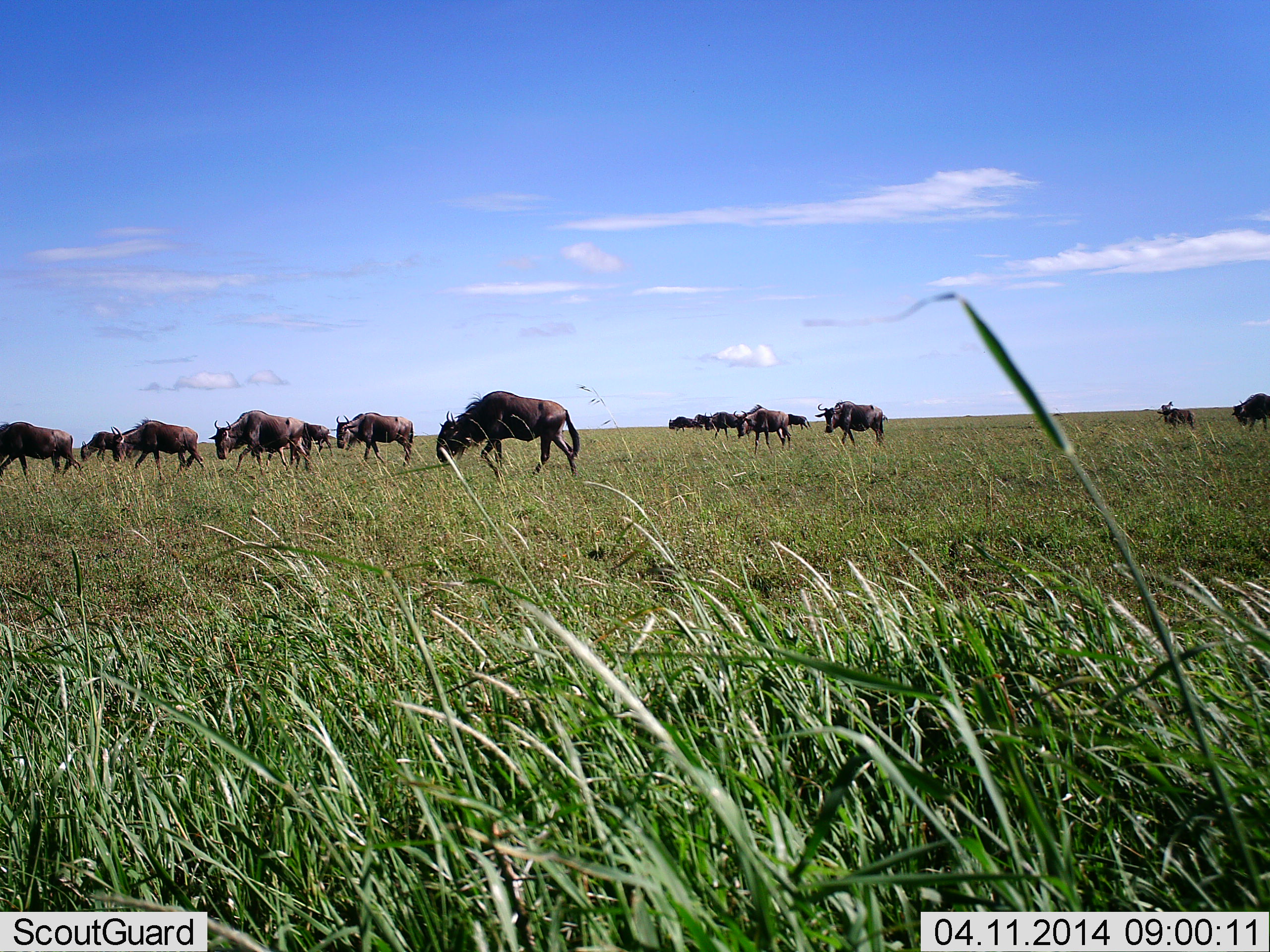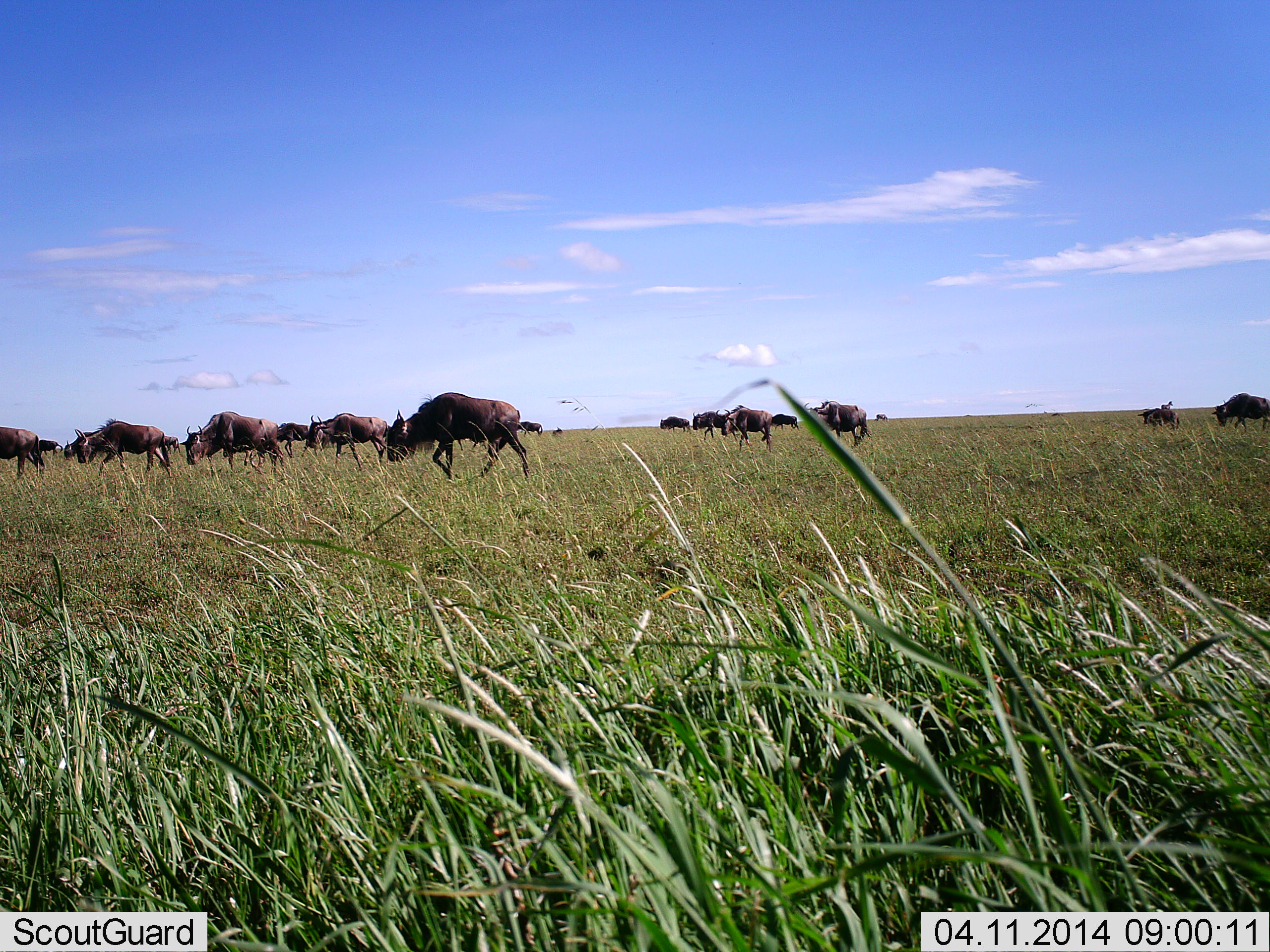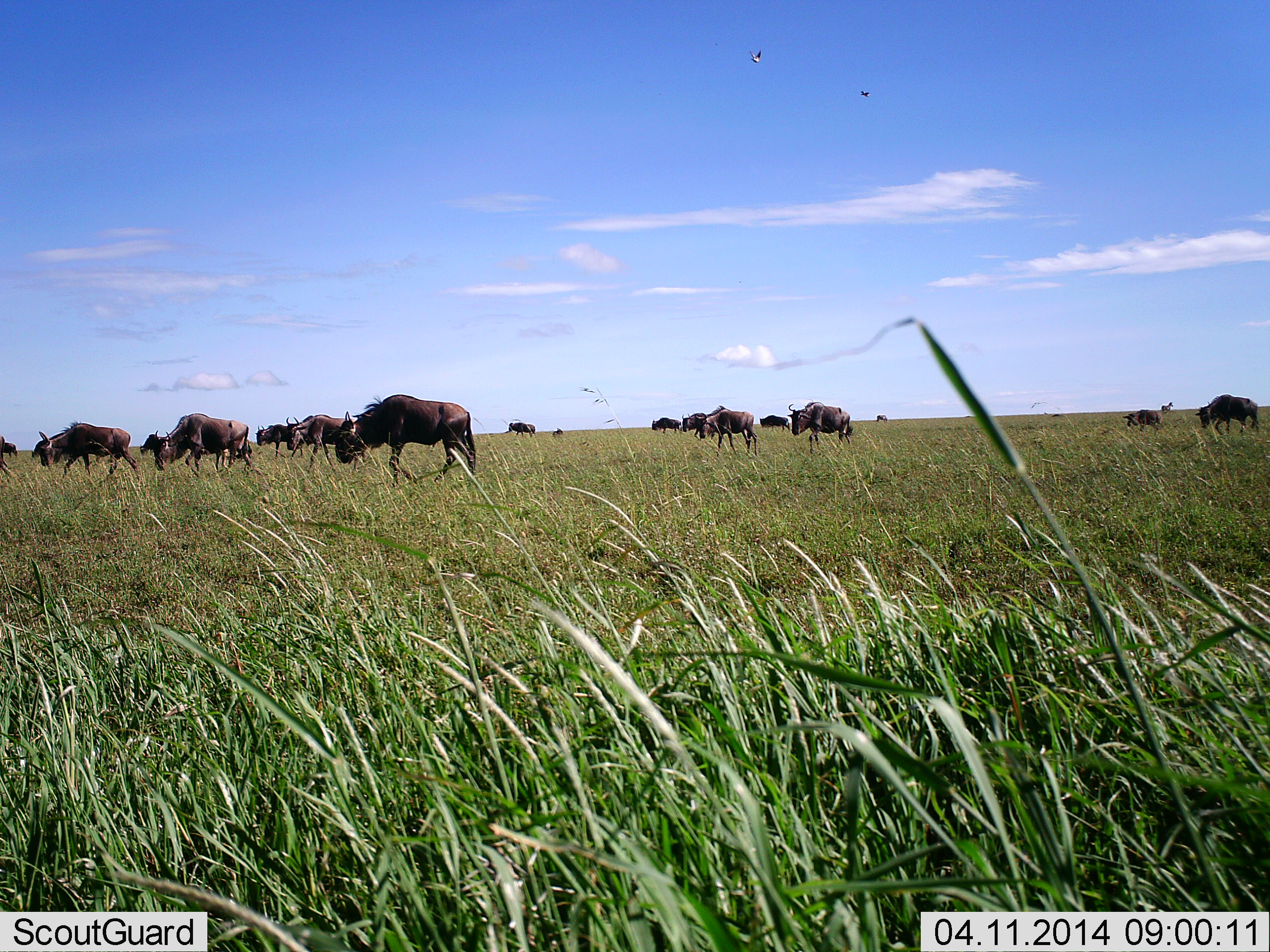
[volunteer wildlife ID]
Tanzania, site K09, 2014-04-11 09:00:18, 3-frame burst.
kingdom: Animalia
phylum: Chordata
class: Mammalia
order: Artiodactyla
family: Bovidae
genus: Connochaetes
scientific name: Connochaetes taurinus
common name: blue wildebeest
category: wildebeest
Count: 11-50.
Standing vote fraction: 8%.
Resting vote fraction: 0%.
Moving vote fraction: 92%.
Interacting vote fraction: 0%.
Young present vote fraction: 17%.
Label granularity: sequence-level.